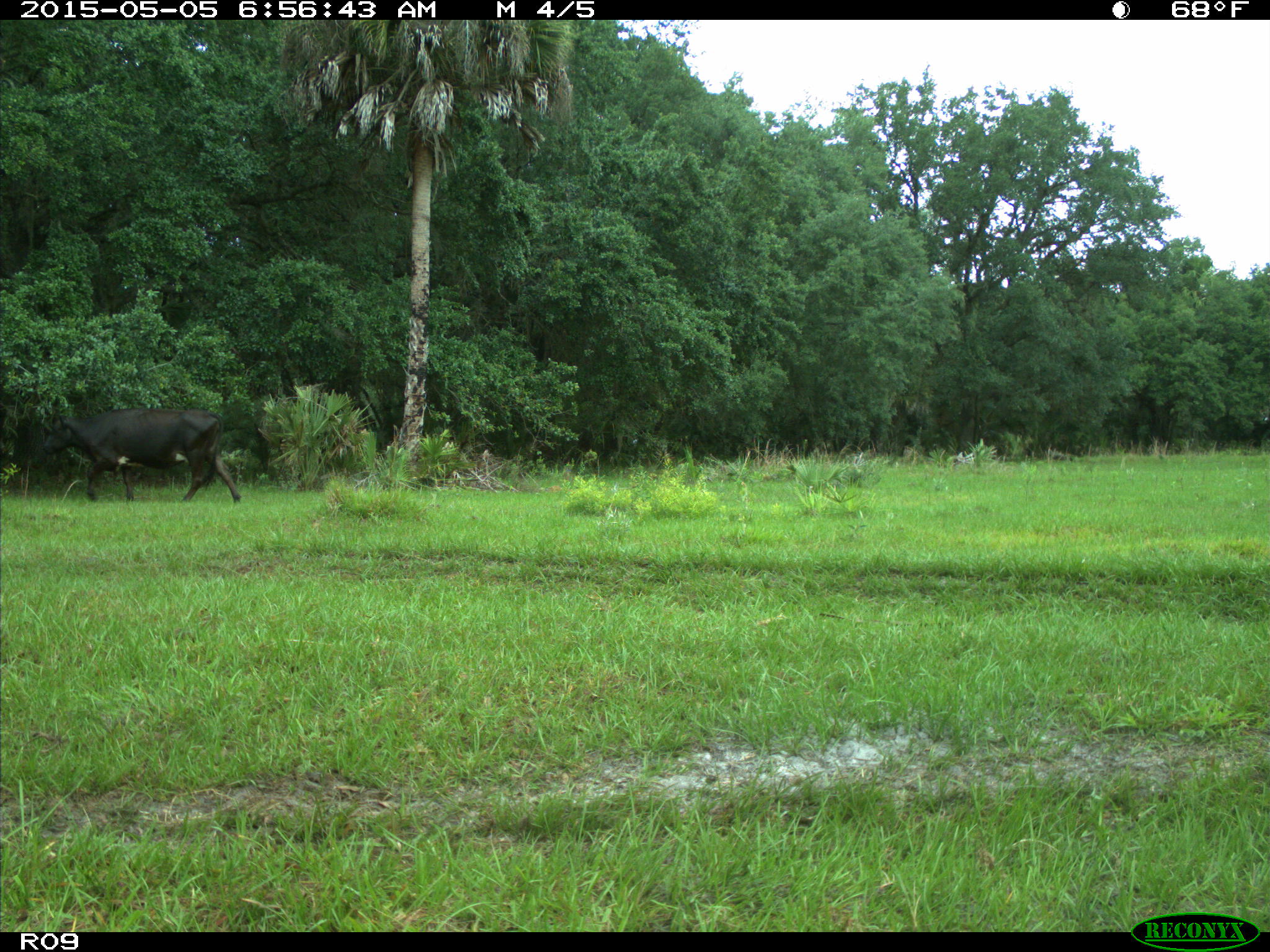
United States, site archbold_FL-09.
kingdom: Animalia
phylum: Chordata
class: Mammalia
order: Artiodactyla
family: Bovidae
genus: Bos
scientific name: Bos taurus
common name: domestic cow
Bos taurus (domestic cow).